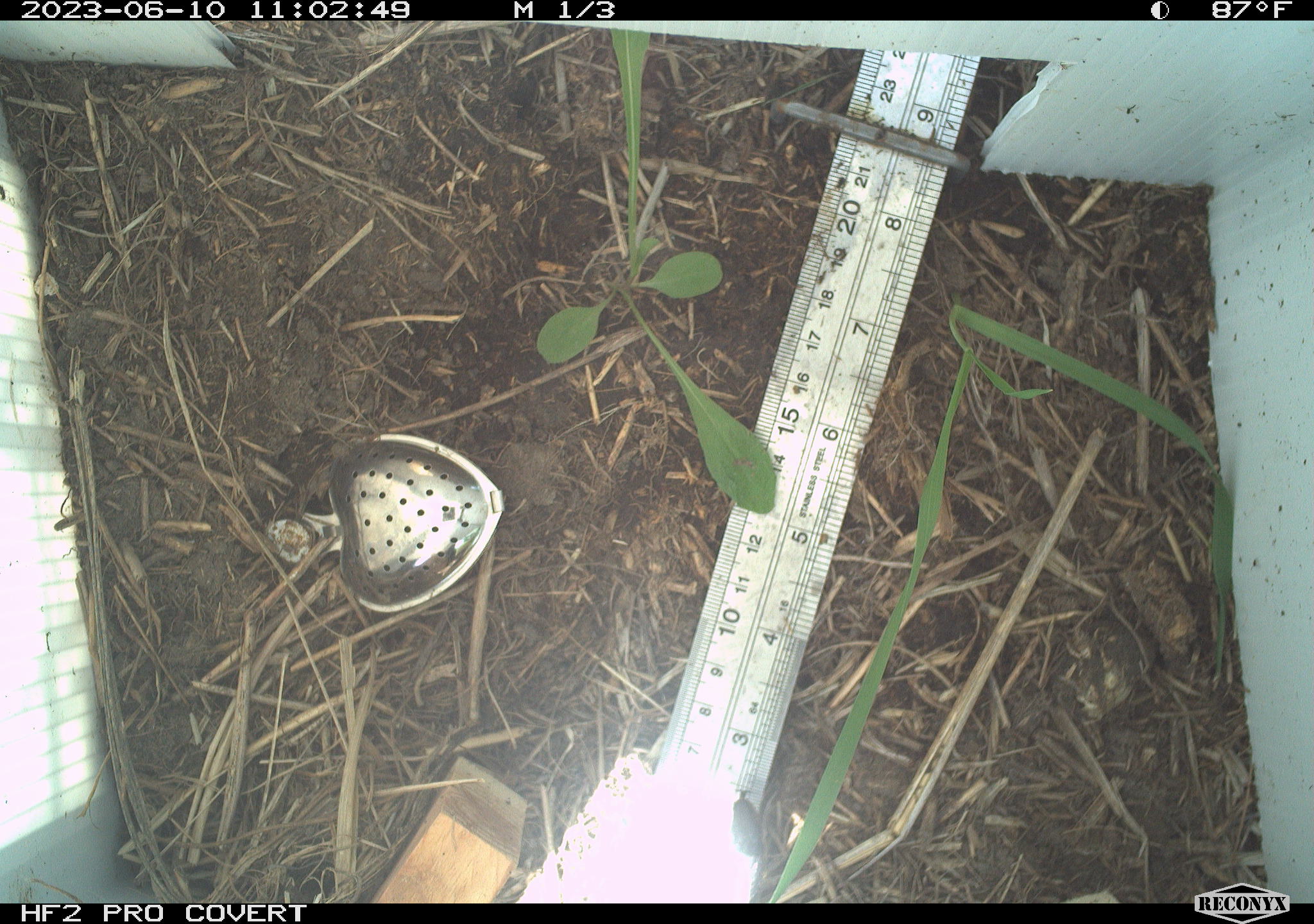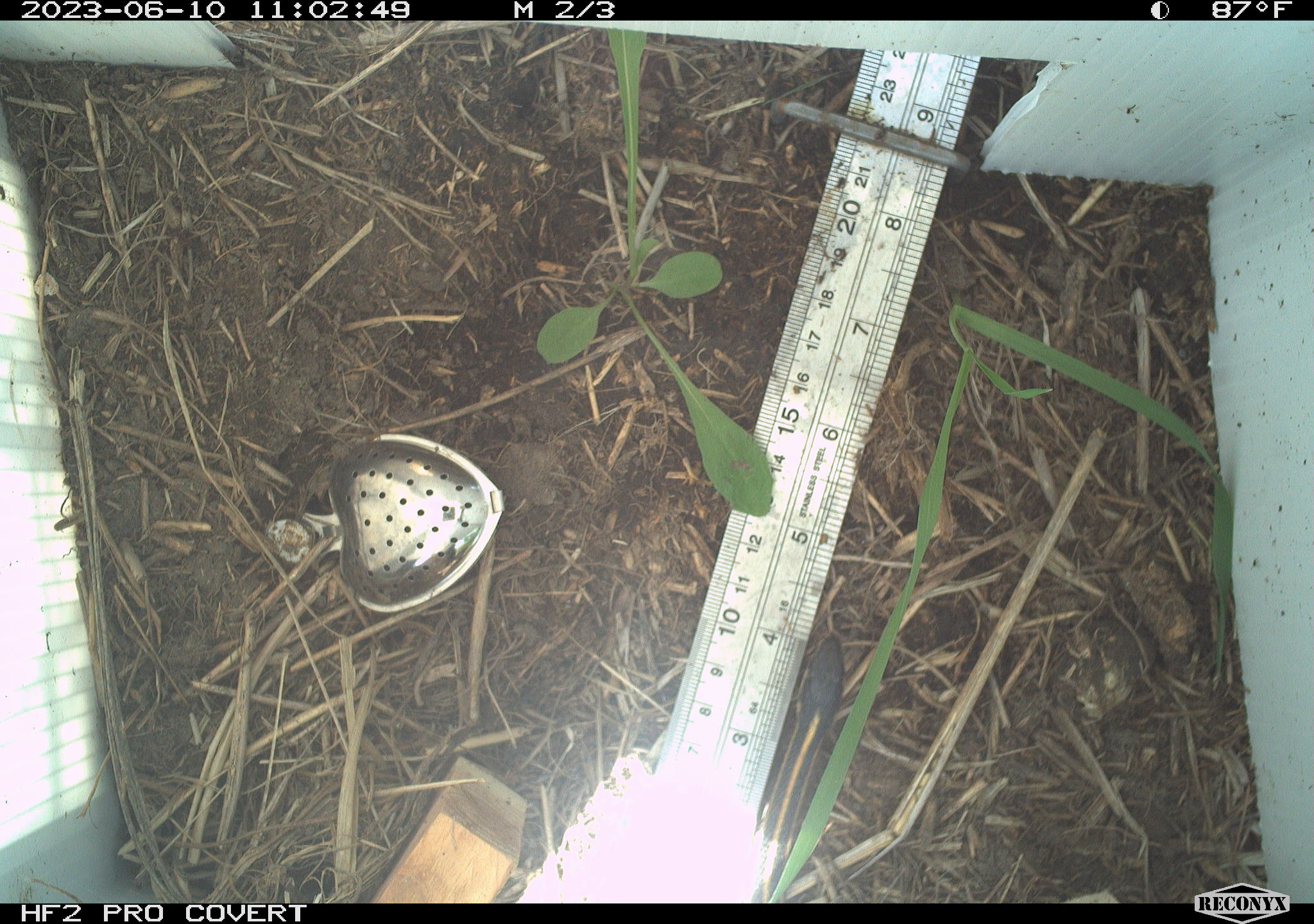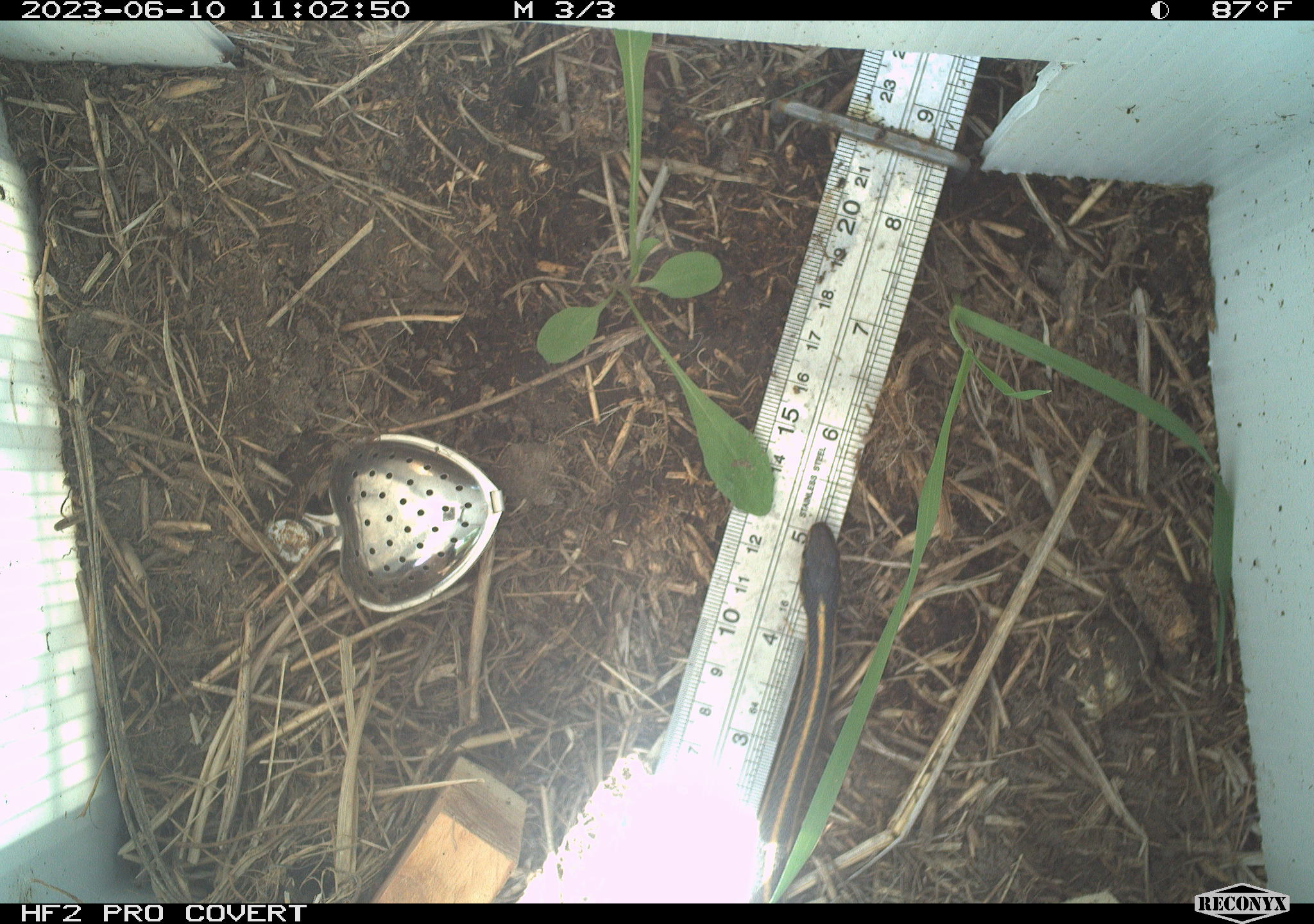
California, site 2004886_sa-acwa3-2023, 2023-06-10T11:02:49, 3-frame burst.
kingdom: Animalia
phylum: Chordata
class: Reptilia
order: Squamata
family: Colubridae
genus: Thamnophis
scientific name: Thamnophis elegans elegans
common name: mountain gartersnake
Mountain gartersnake (Thamnophis elegans elegans).